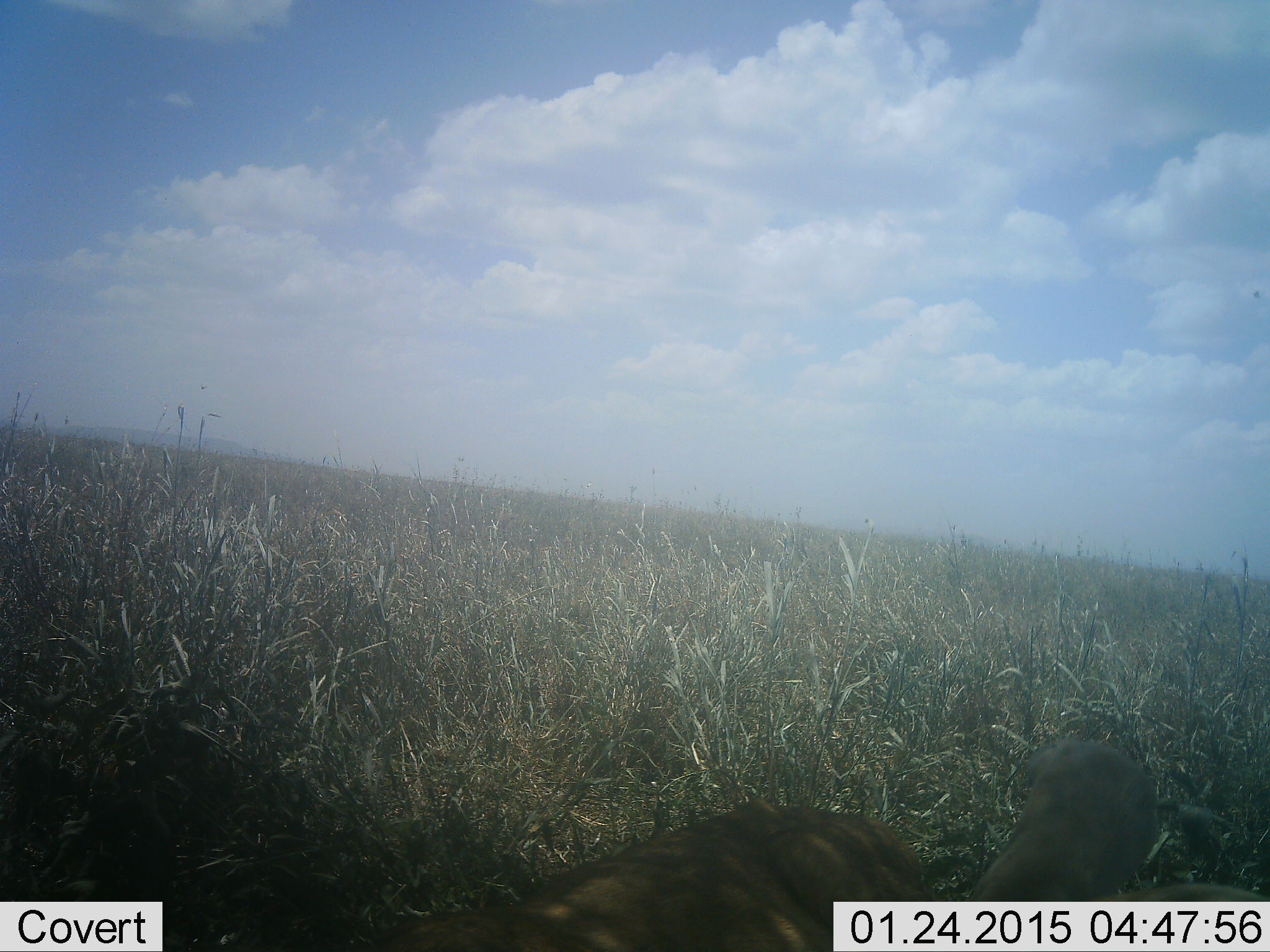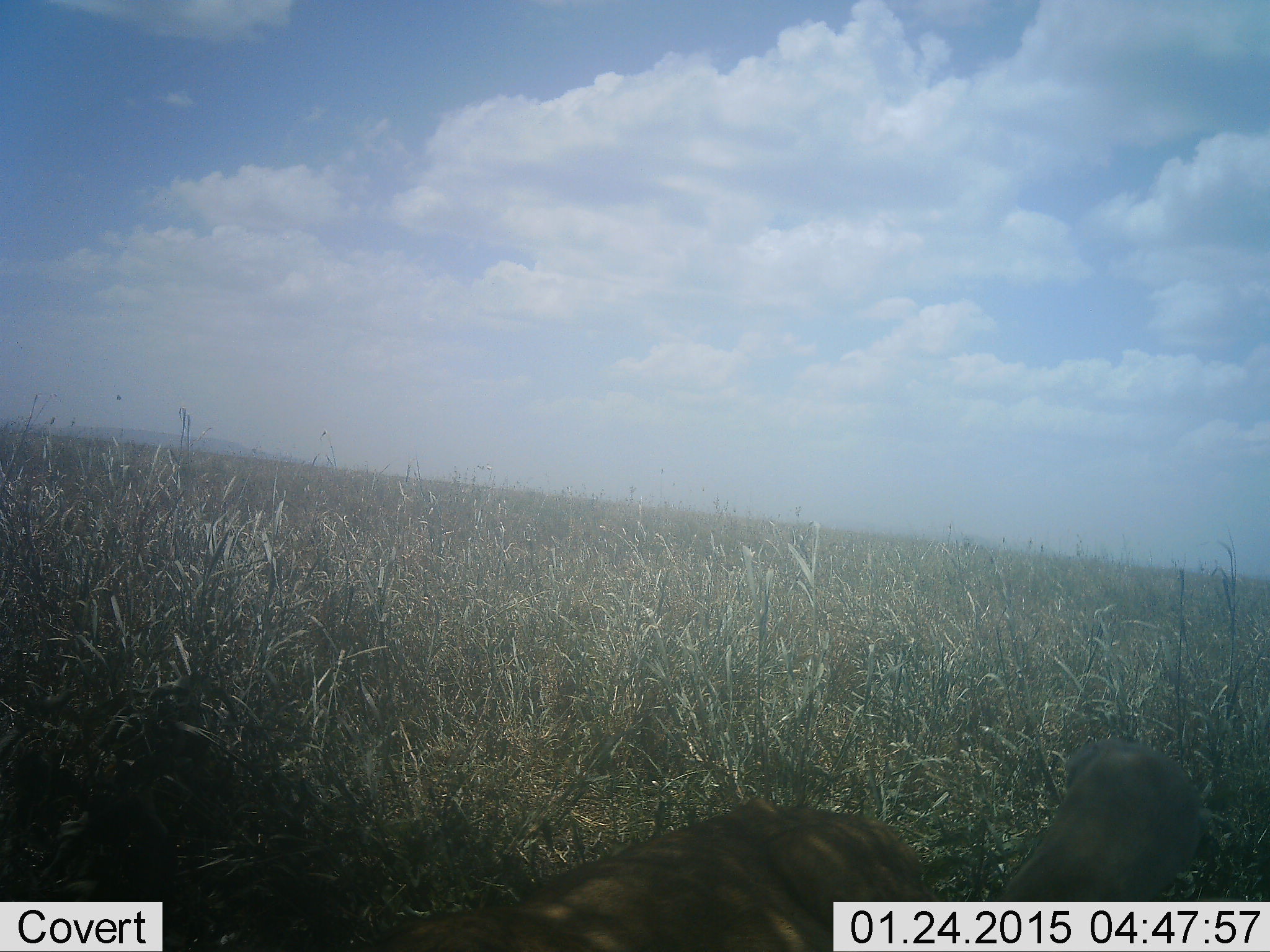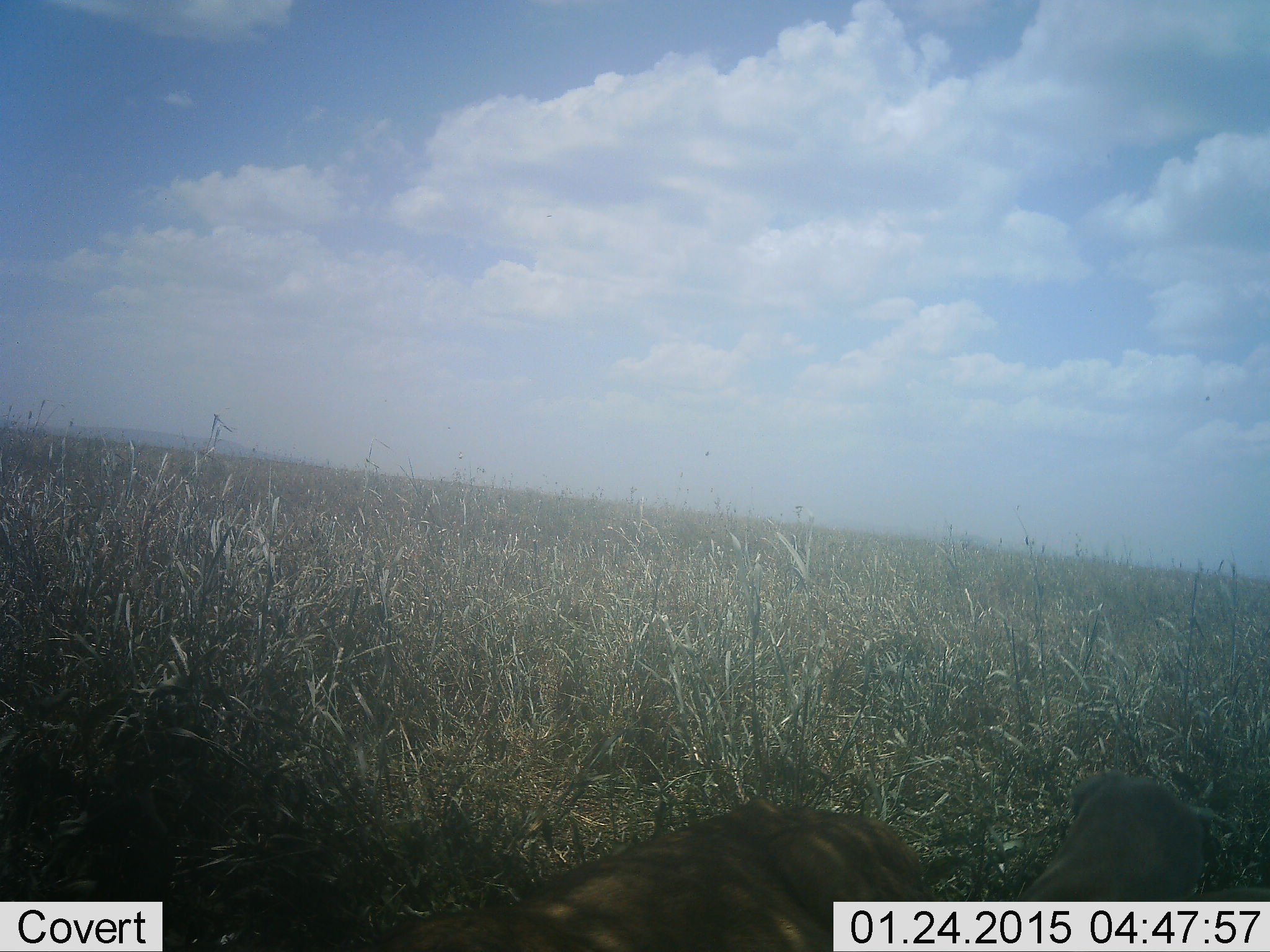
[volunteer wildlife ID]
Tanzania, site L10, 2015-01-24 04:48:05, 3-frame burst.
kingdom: Animalia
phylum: Chordata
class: Mammalia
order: Carnivora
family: Felidae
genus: Panthera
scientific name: Panthera leo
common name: lion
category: lionfemale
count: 1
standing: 0%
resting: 100%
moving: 0%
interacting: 0%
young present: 0%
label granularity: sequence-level